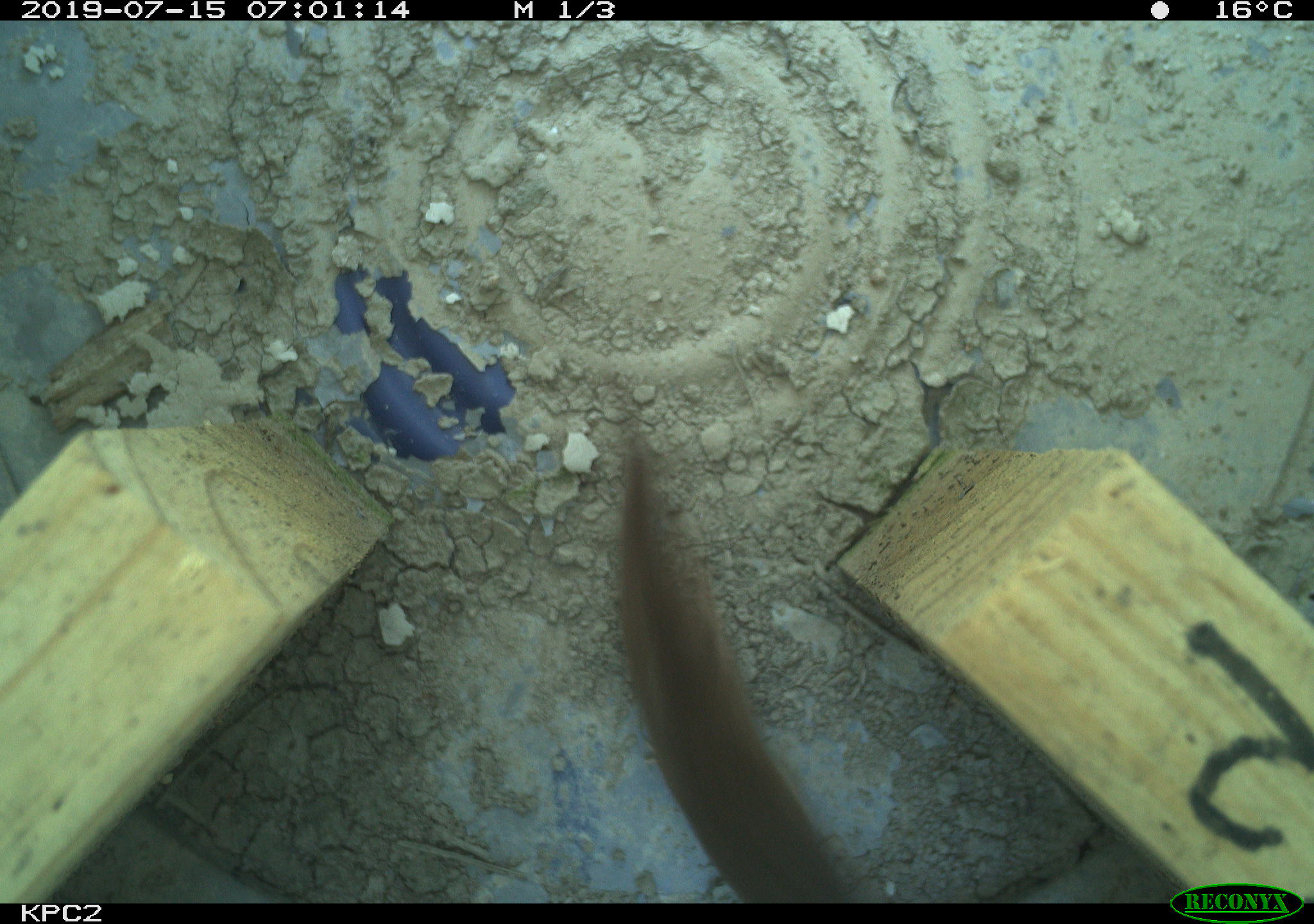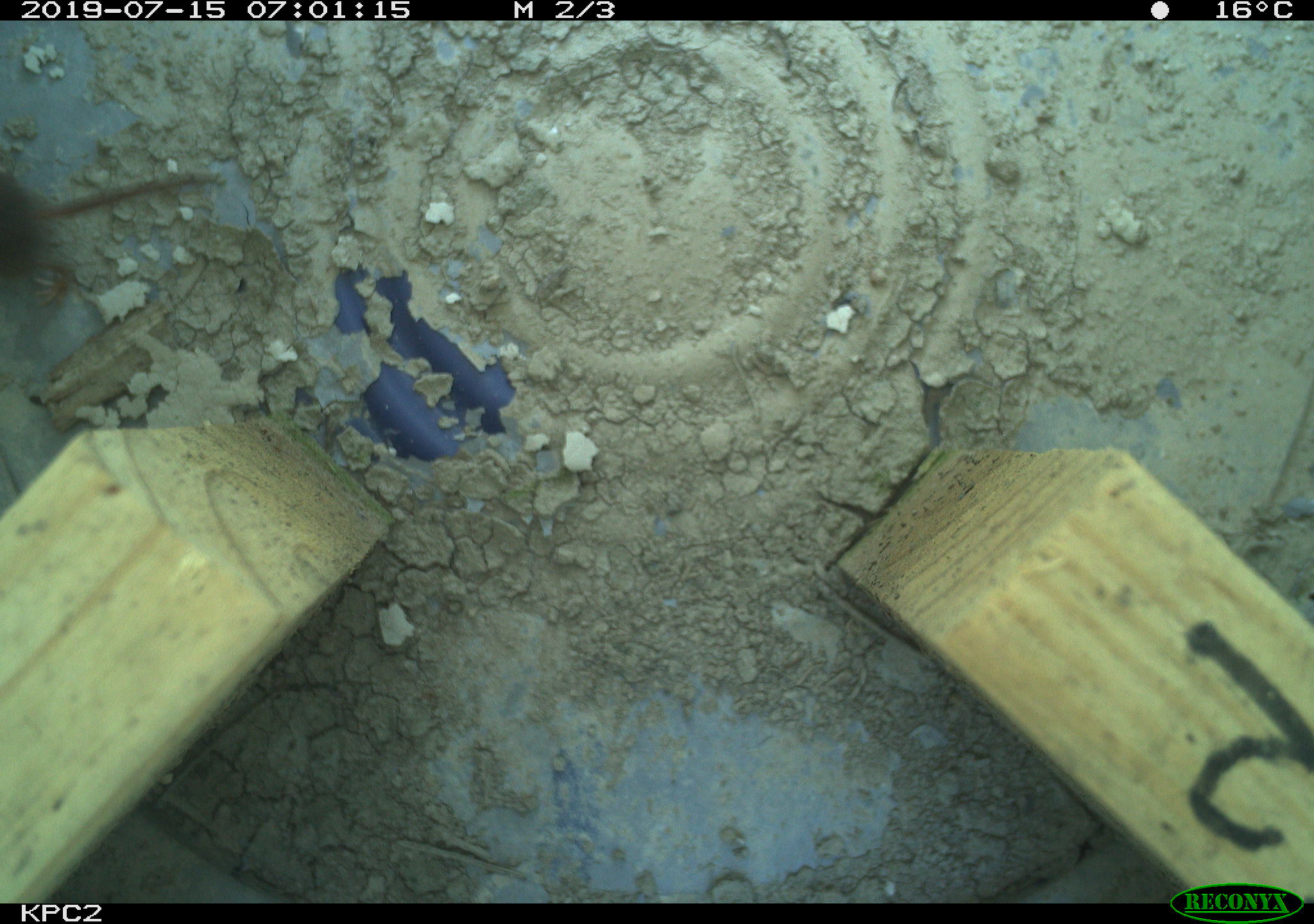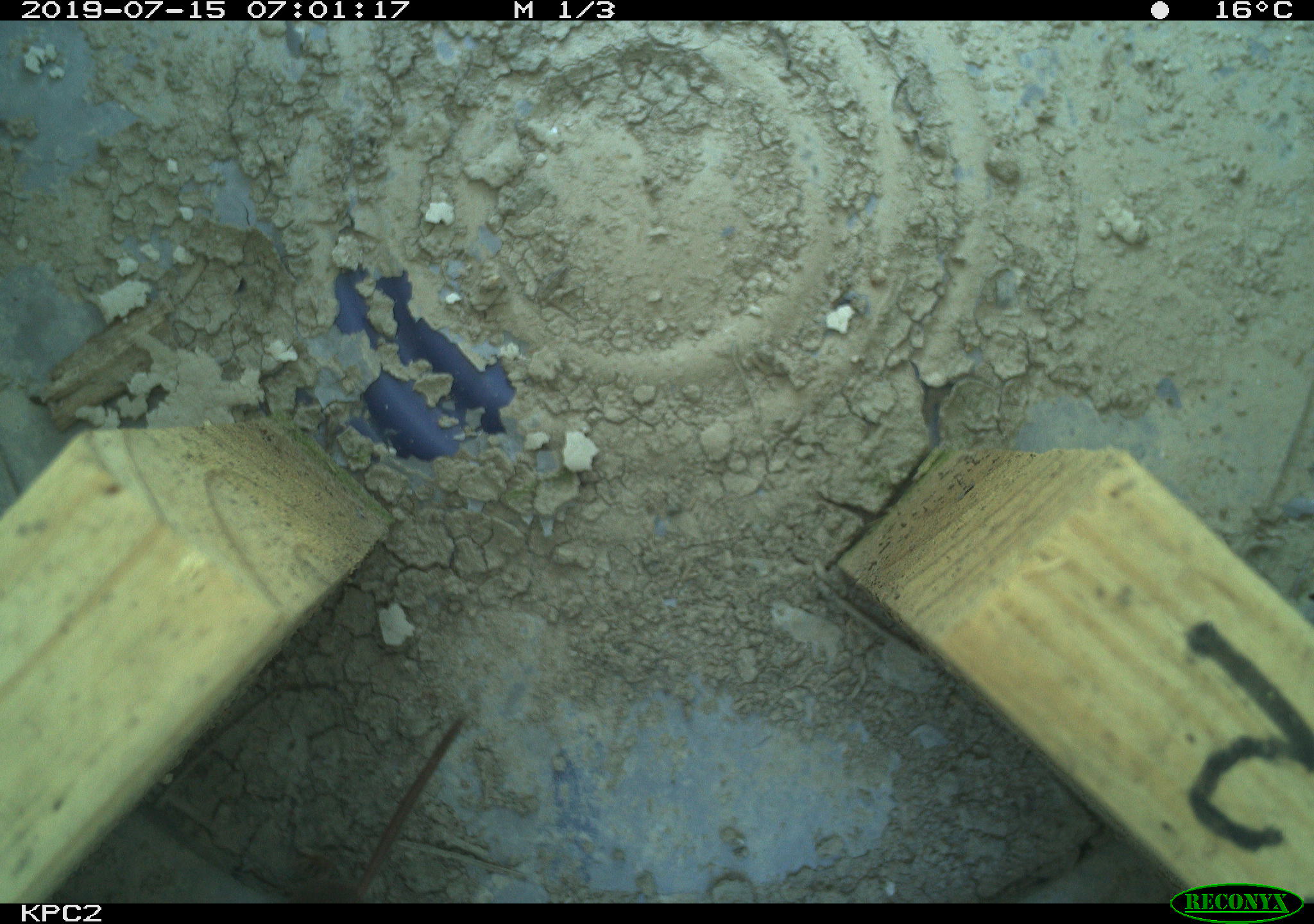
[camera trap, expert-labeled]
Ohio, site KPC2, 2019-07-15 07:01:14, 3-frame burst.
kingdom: Animalia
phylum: Chordata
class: Mammalia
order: Eulipotyphla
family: Soricidae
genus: Sorex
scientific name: Sorex cinereus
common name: masked shrew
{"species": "masked shrew (Sorex cinereus)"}